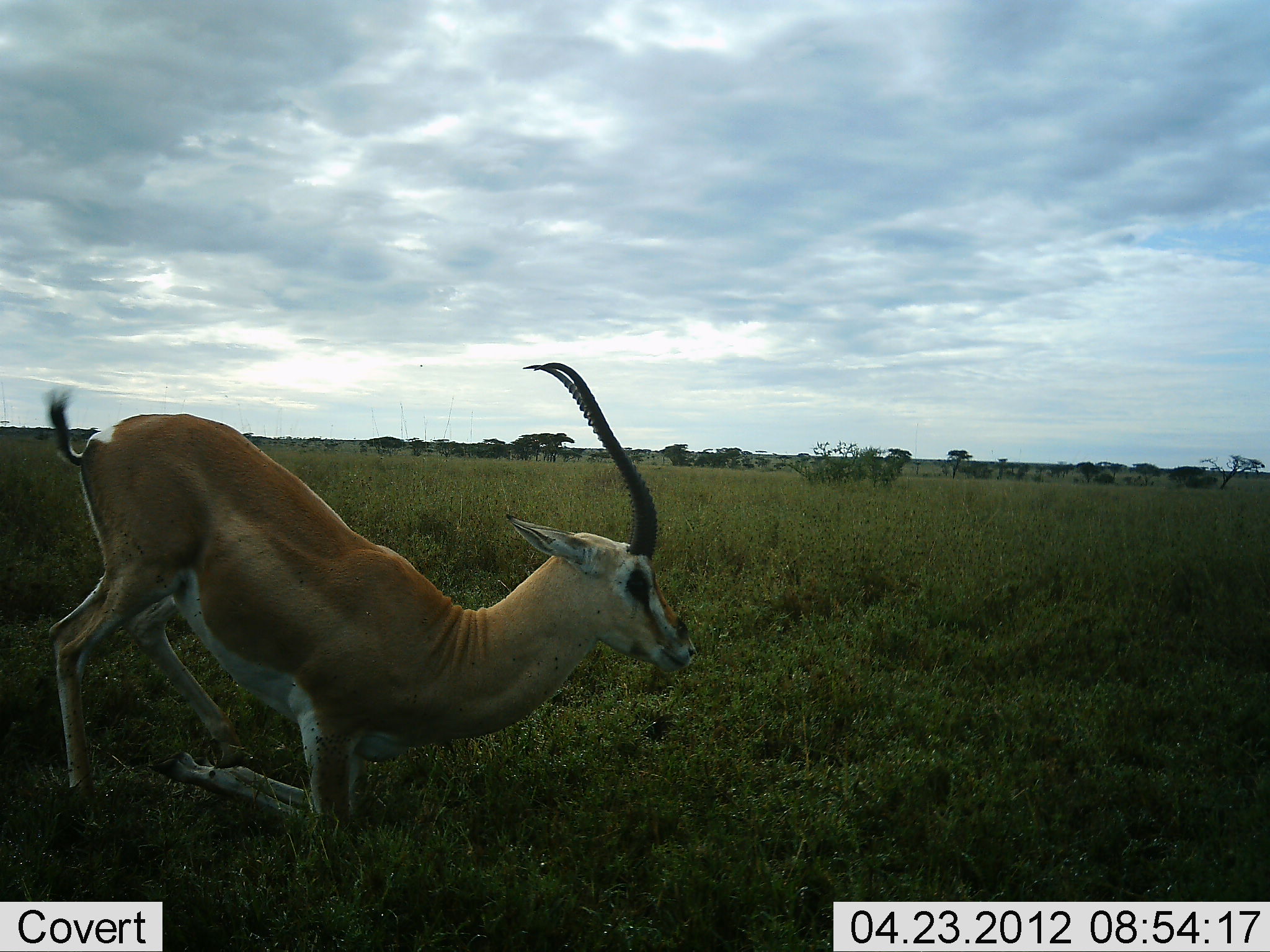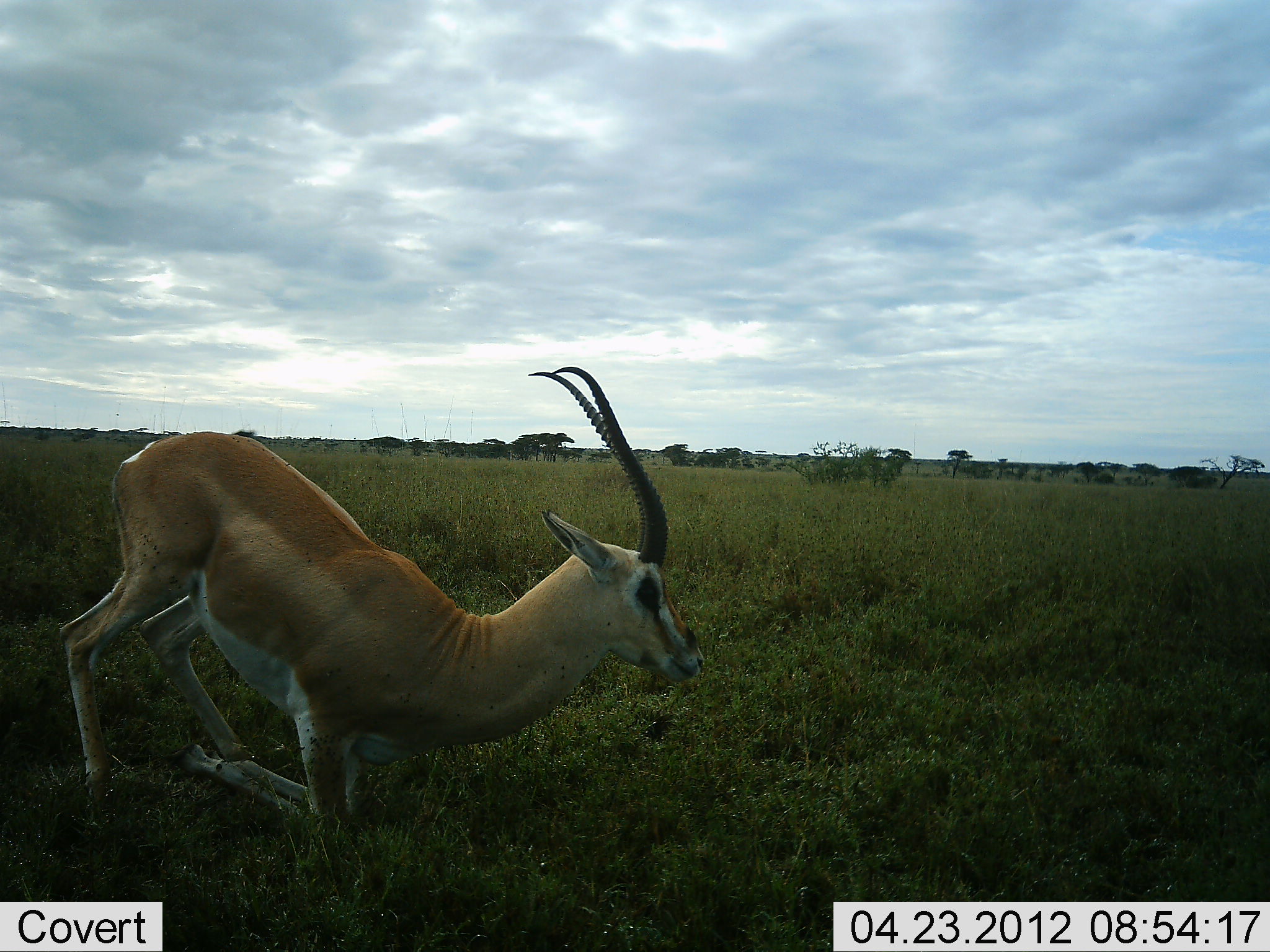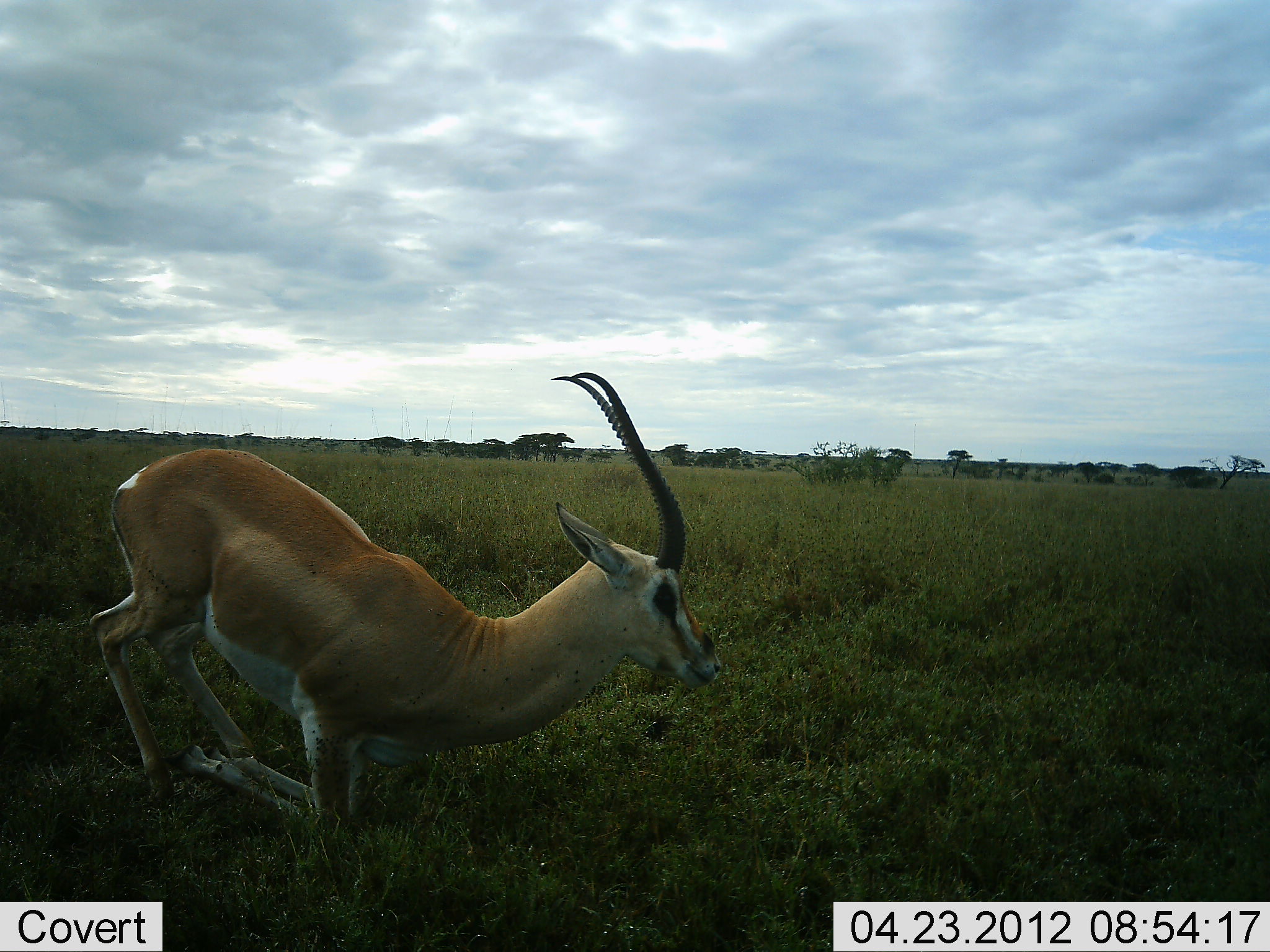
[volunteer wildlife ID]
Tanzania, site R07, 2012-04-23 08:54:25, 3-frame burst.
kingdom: Animalia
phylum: Chordata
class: Mammalia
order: Artiodactyla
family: Bovidae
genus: Nanger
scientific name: Nanger granti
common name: grant's gazelle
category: gazellegrants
Gazellegrants (grant's gazelle) (Nanger granti), count 1. Behavior (volunteer vote fractions): standing 8%, resting 88%, moving 4%, interacting 4%. Young present (vote fraction): 0%. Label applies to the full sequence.